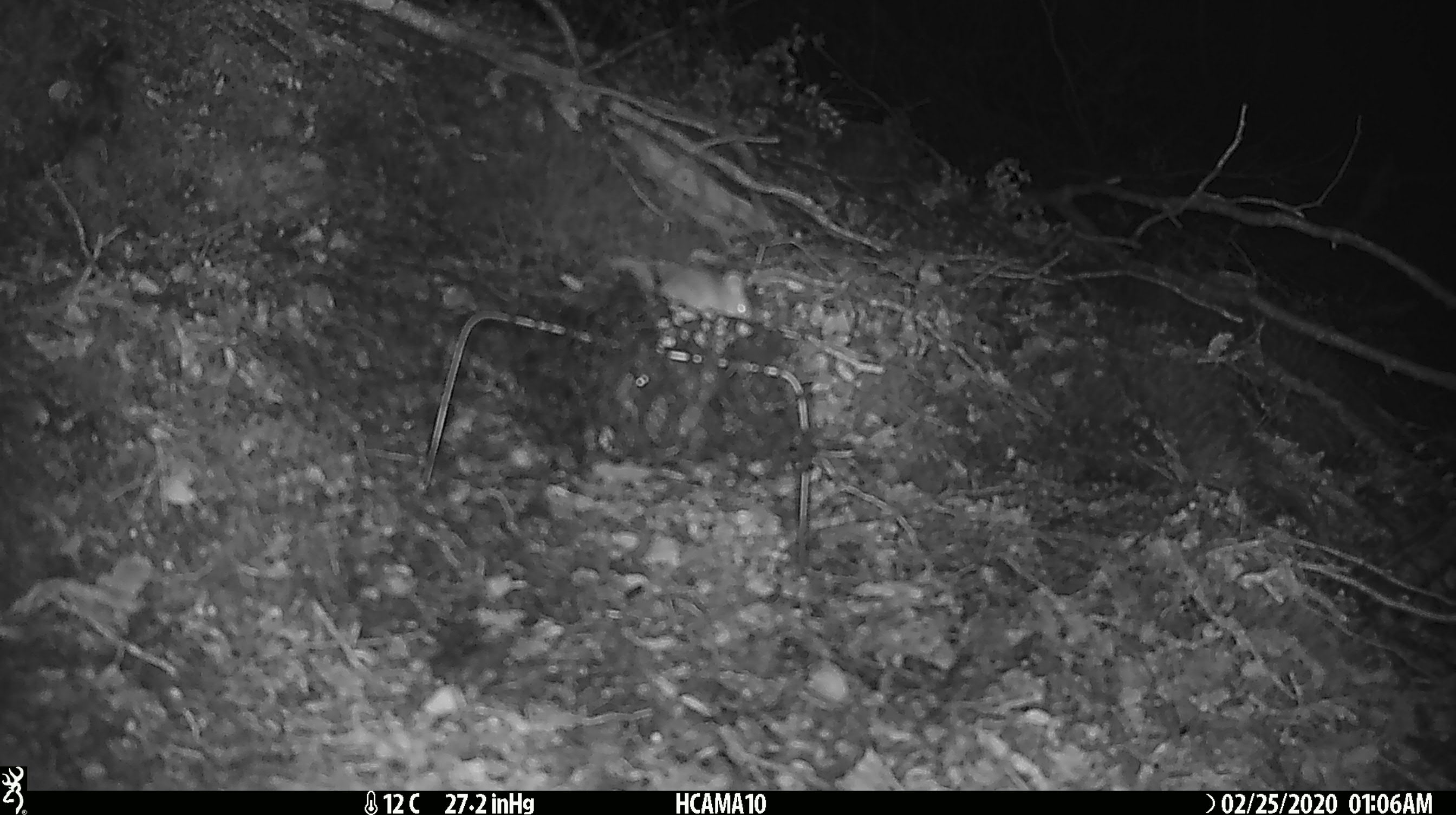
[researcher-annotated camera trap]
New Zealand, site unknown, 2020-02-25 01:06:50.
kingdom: Animalia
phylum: Chordata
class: Mammalia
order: Rodentia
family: Muridae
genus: Mus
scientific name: Mus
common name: mouse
Mouse (Mus).